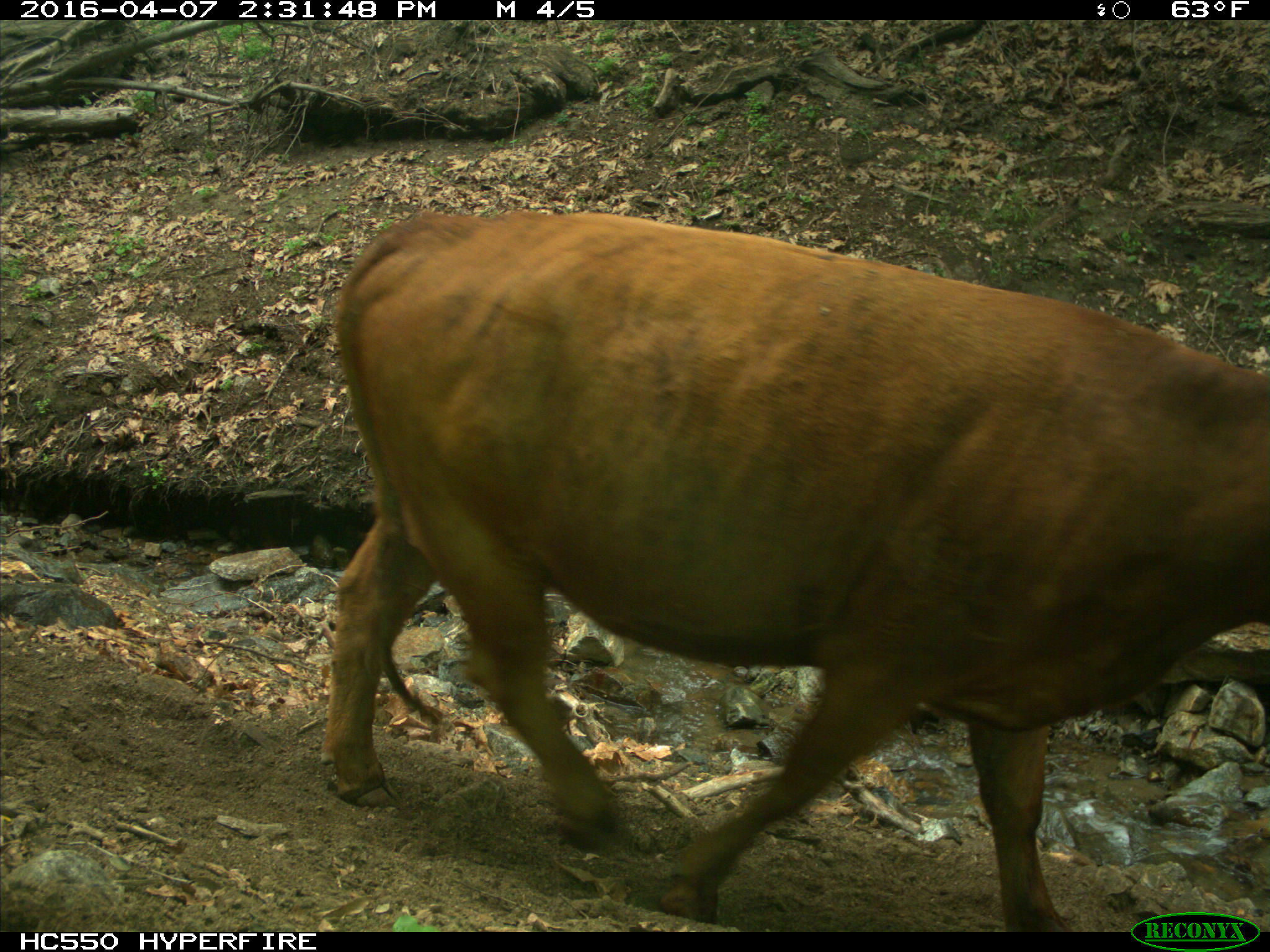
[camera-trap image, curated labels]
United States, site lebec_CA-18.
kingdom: Animalia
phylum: Chordata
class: Mammalia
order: Artiodactyla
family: Bovidae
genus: Bos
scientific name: Bos taurus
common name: domestic cow